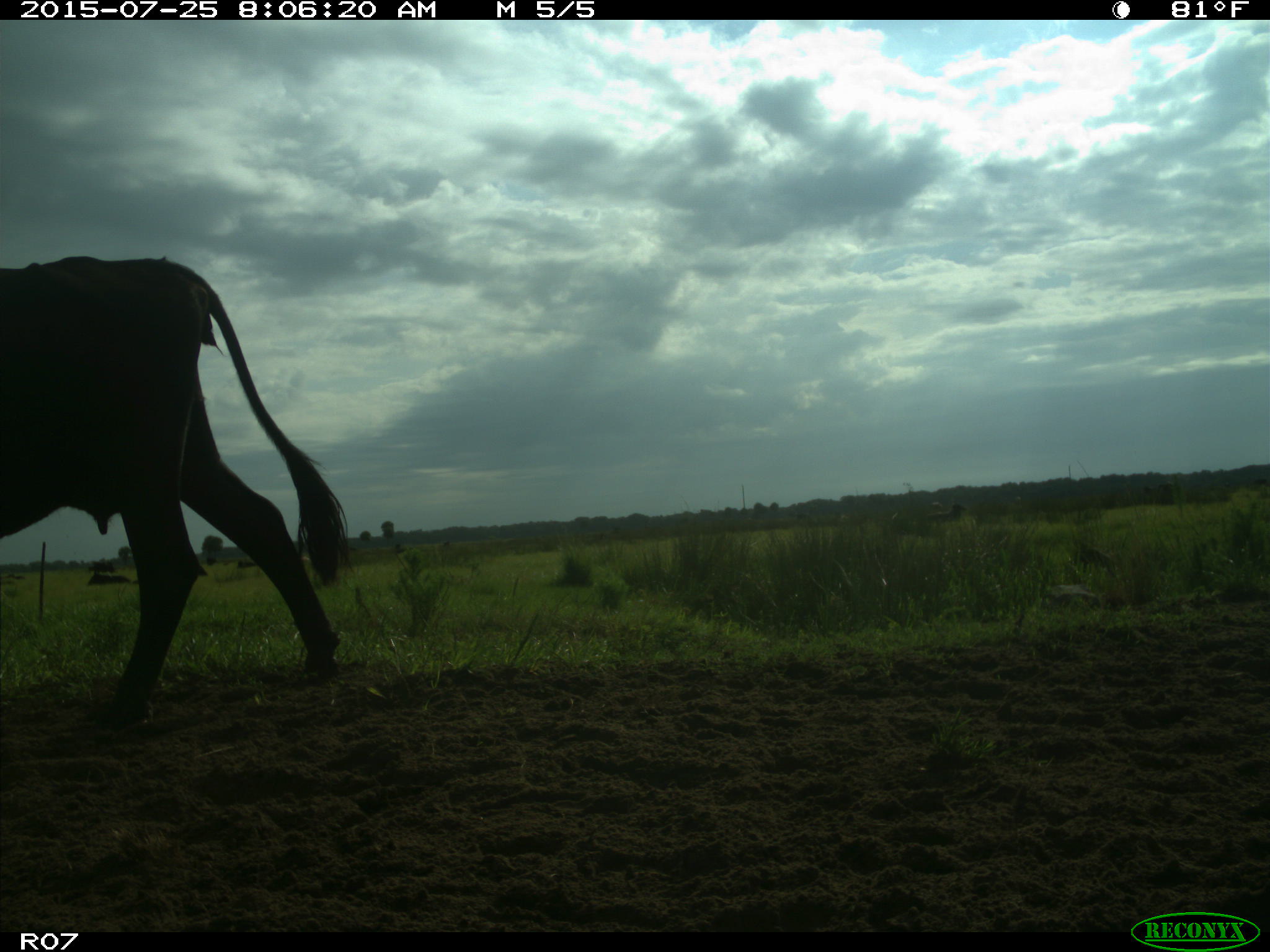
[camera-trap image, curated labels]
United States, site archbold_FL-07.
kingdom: Animalia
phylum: Chordata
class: Mammalia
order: Artiodactyla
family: Bovidae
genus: Bos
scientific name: Bos taurus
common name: domestic cow